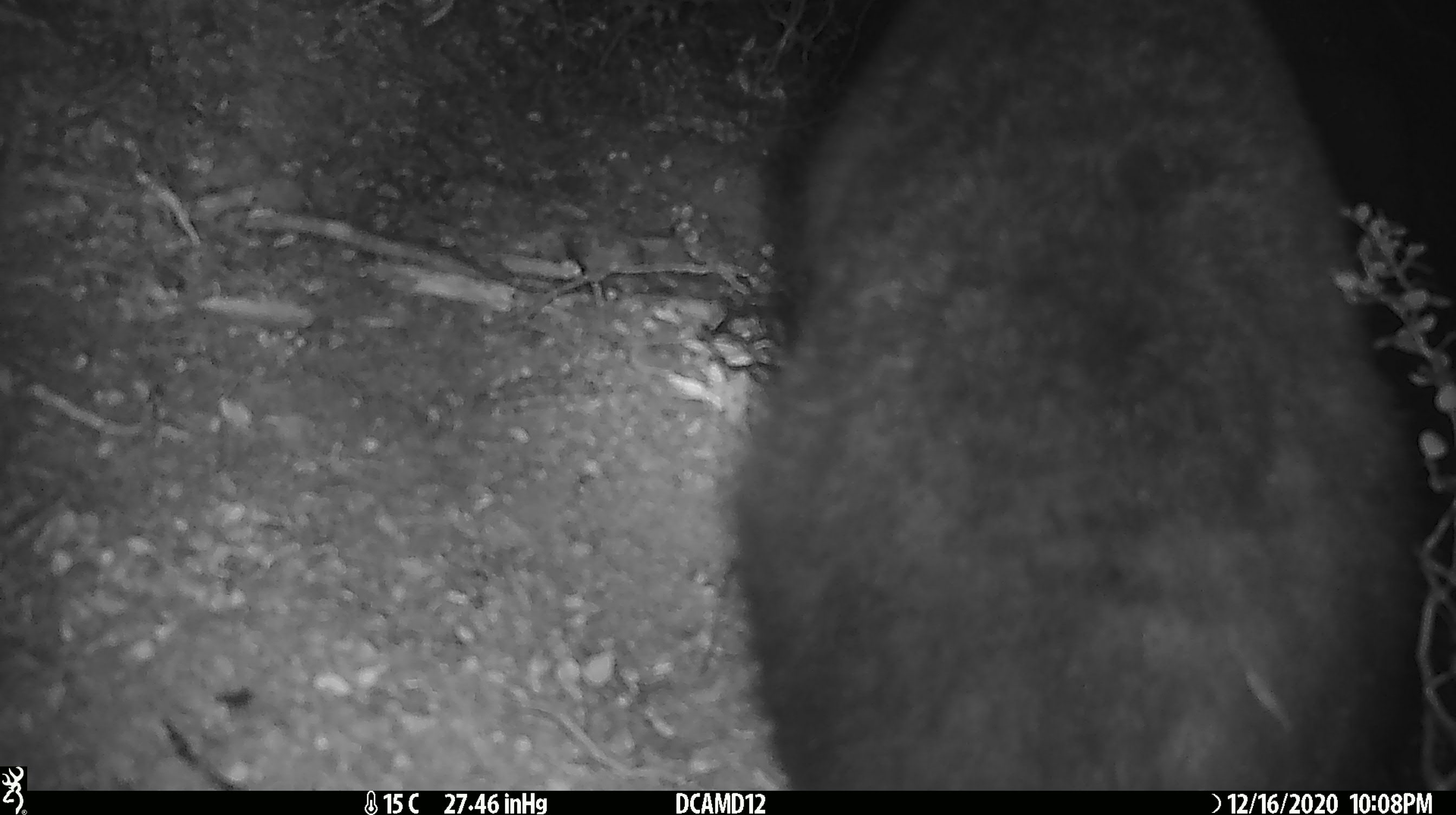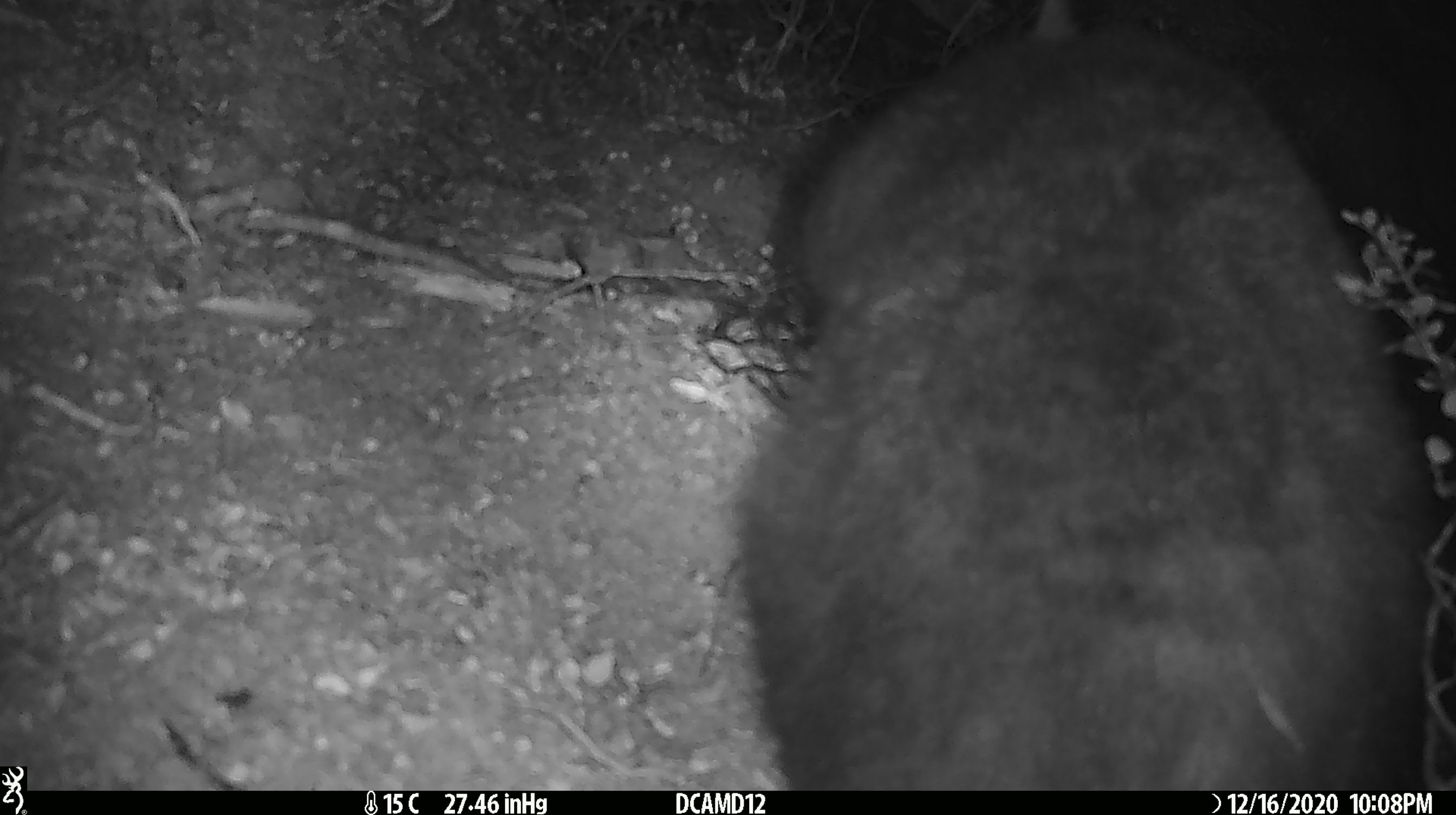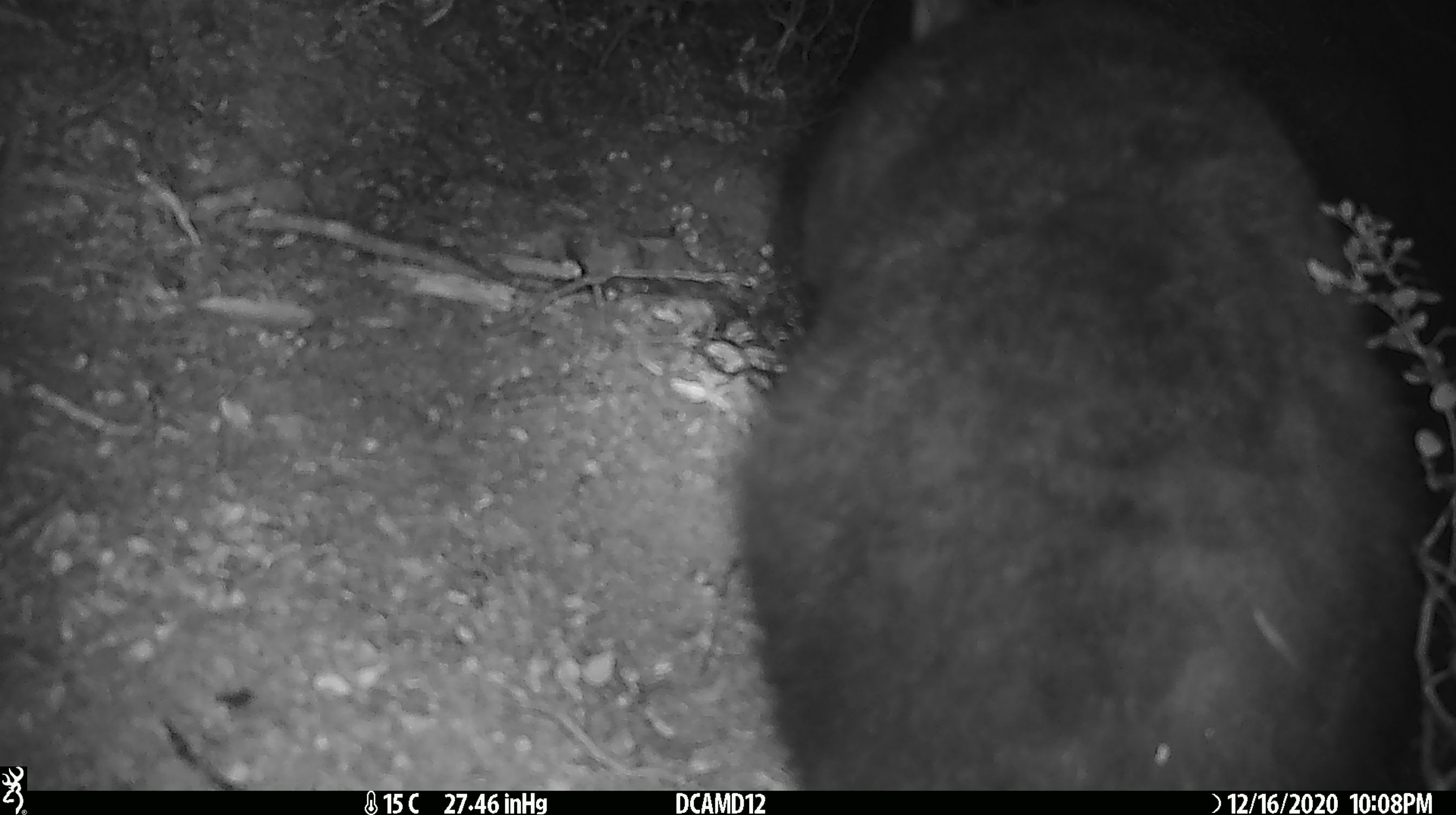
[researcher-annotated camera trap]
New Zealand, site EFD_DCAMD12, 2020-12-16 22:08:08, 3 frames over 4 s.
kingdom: Animalia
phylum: Chordata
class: Mammalia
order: Diprotodontia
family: Phalangeridae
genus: Trichosurus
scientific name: Trichosurus vulpecula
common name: common brushtail possum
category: possum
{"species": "possum (common brushtail possum) (Trichosurus vulpecula)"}